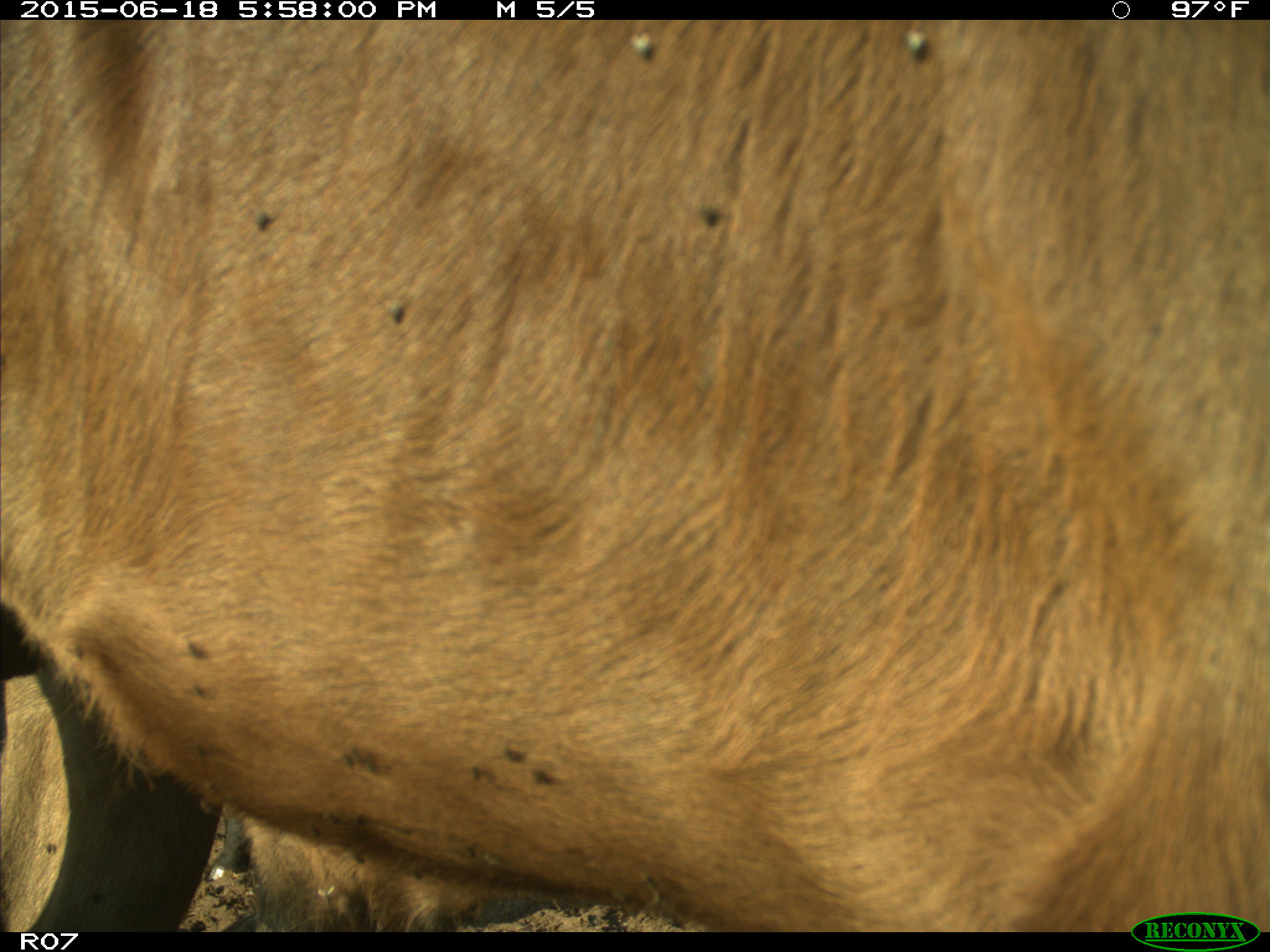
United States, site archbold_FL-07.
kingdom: Animalia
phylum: Chordata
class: Mammalia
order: Artiodactyla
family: Bovidae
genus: Bos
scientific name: Bos taurus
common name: domestic cow